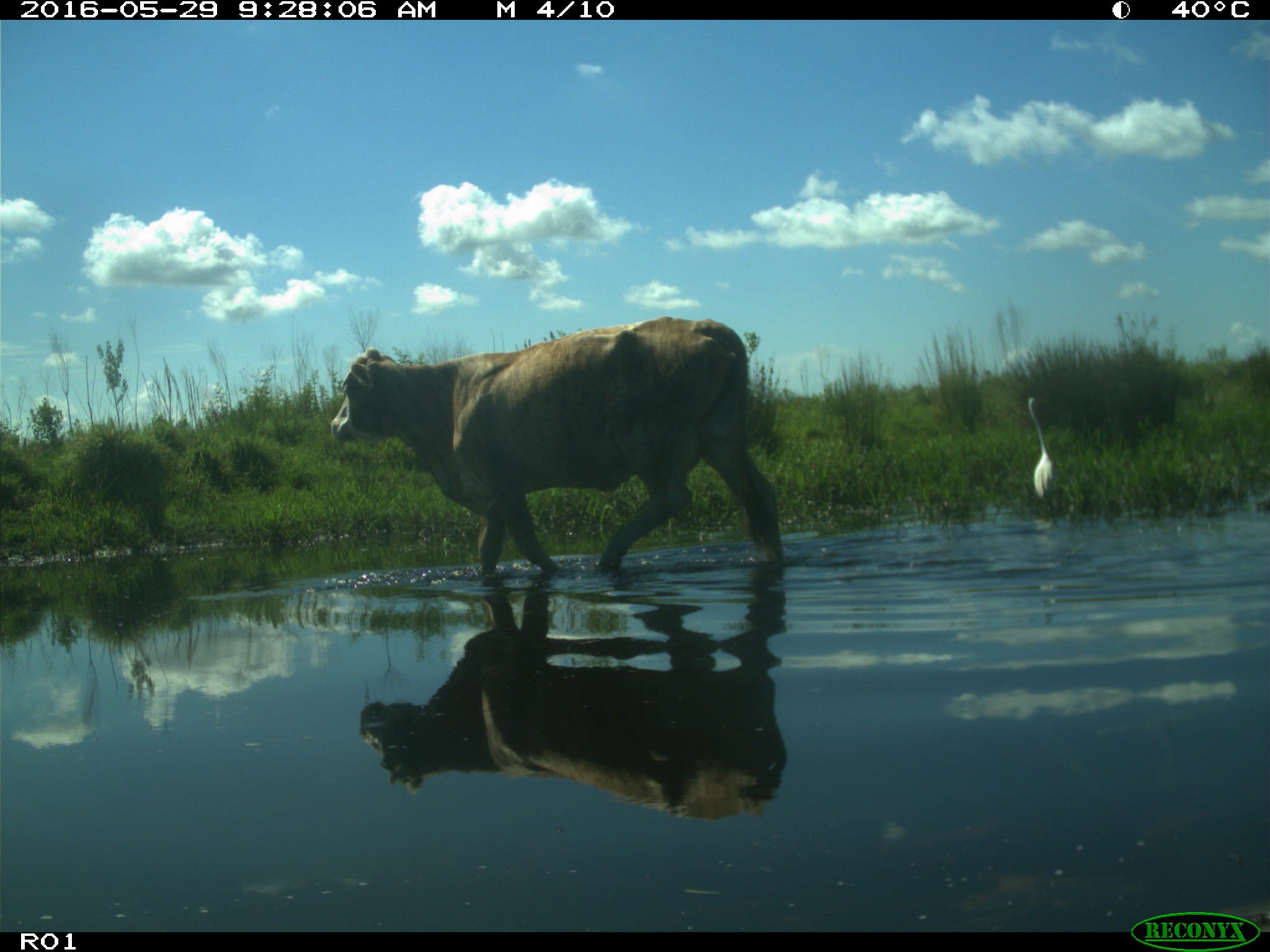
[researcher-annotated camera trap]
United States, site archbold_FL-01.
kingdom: Animalia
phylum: Chordata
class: Mammalia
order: Artiodactyla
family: Bovidae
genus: Bos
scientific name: Bos taurus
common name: domestic cow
Bos taurus (domestic cow).